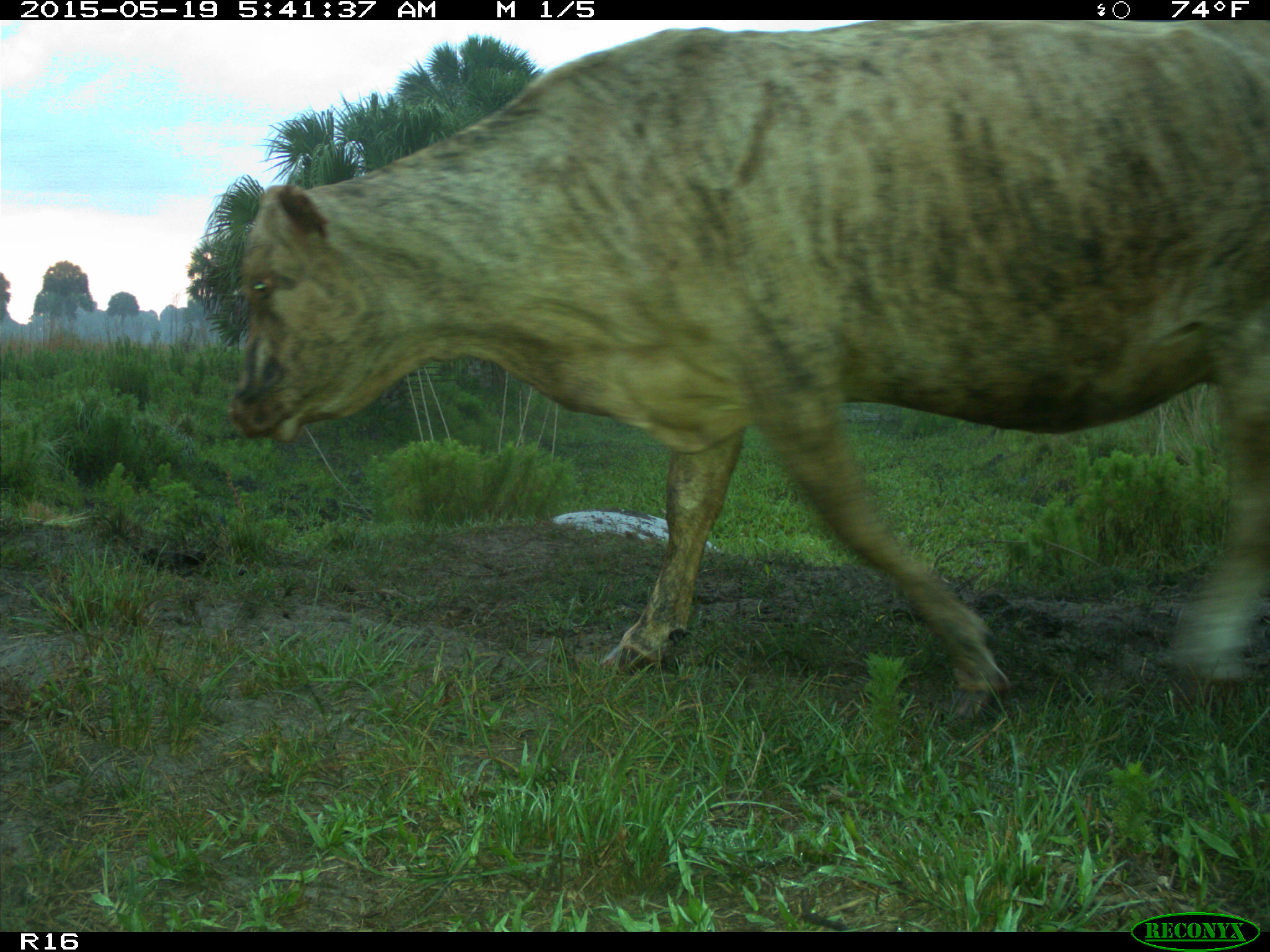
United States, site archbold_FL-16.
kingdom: Animalia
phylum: Chordata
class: Mammalia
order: Artiodactyla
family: Bovidae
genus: Bos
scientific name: Bos taurus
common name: domestic cow